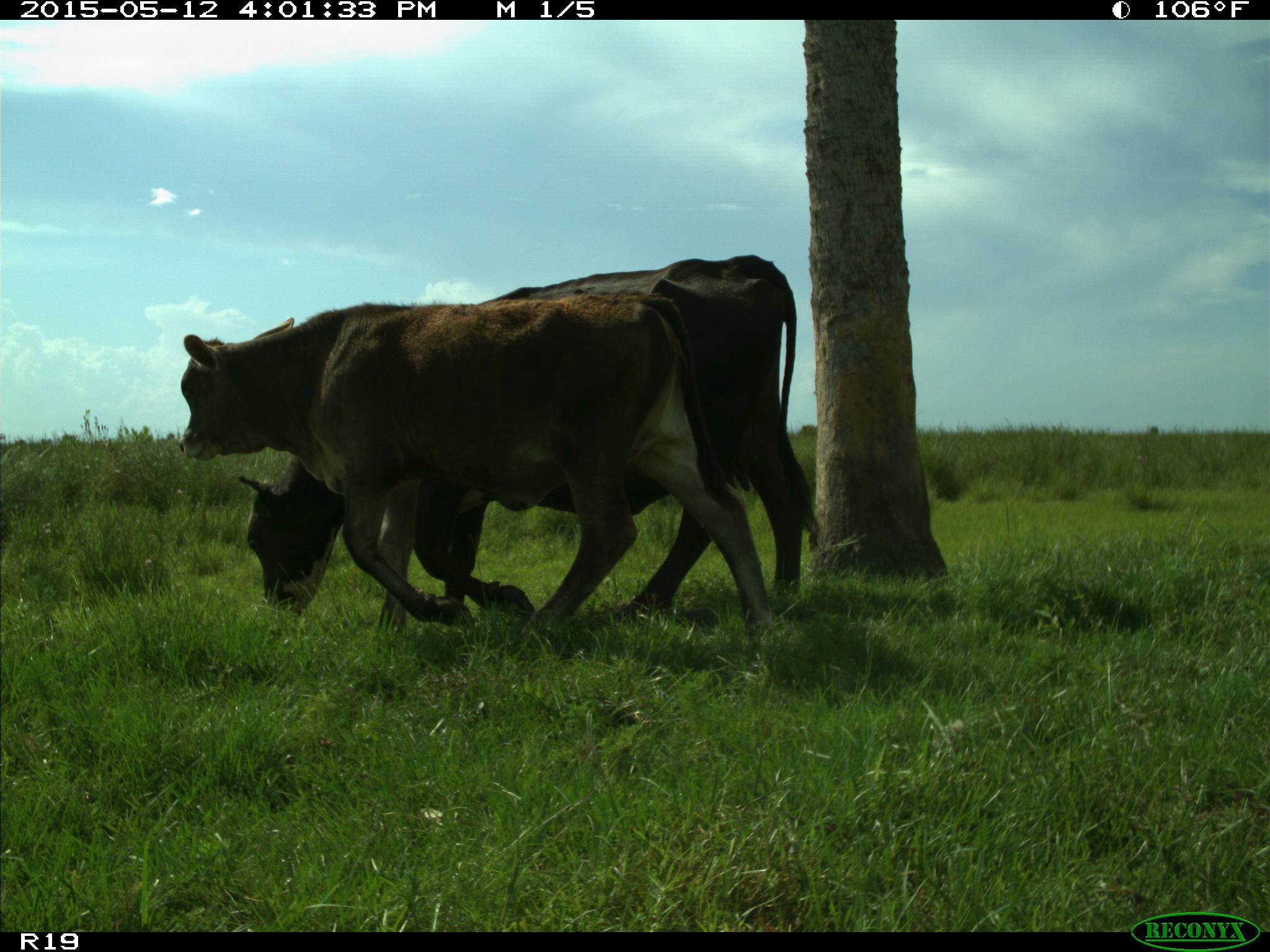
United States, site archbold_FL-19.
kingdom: Animalia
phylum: Chordata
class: Mammalia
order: Artiodactyla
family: Bovidae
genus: Bos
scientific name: Bos taurus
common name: domestic cow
Bos taurus (domestic cow).